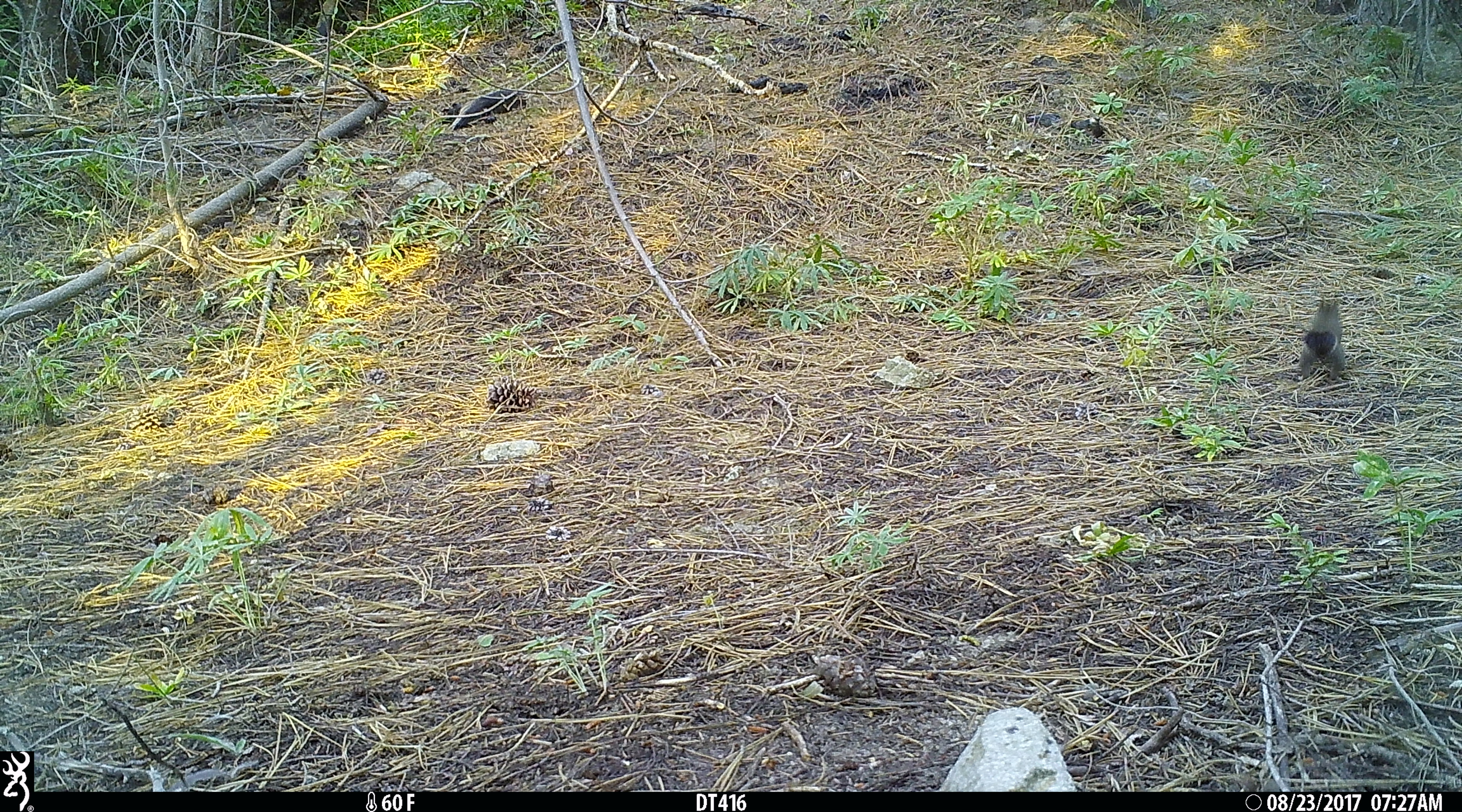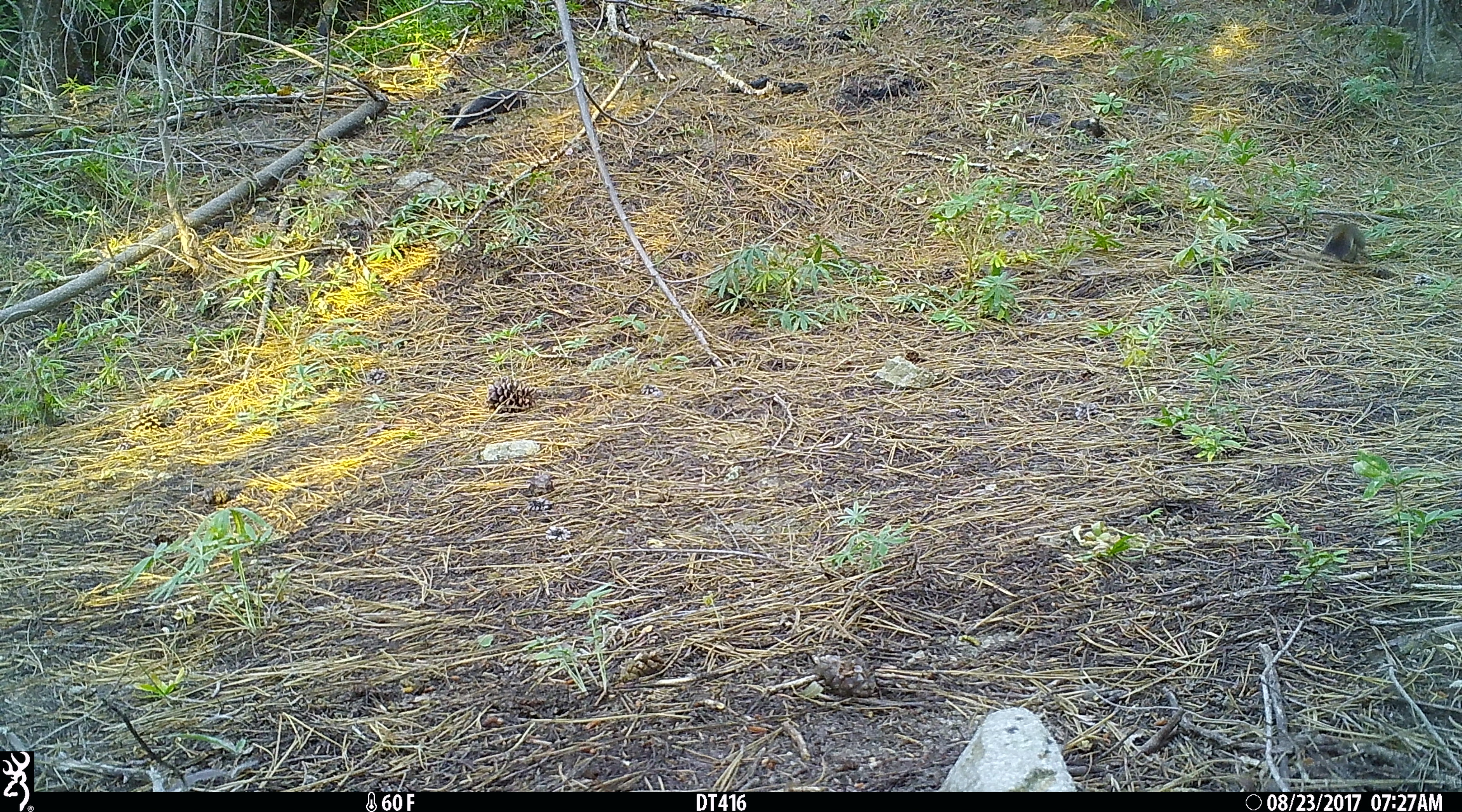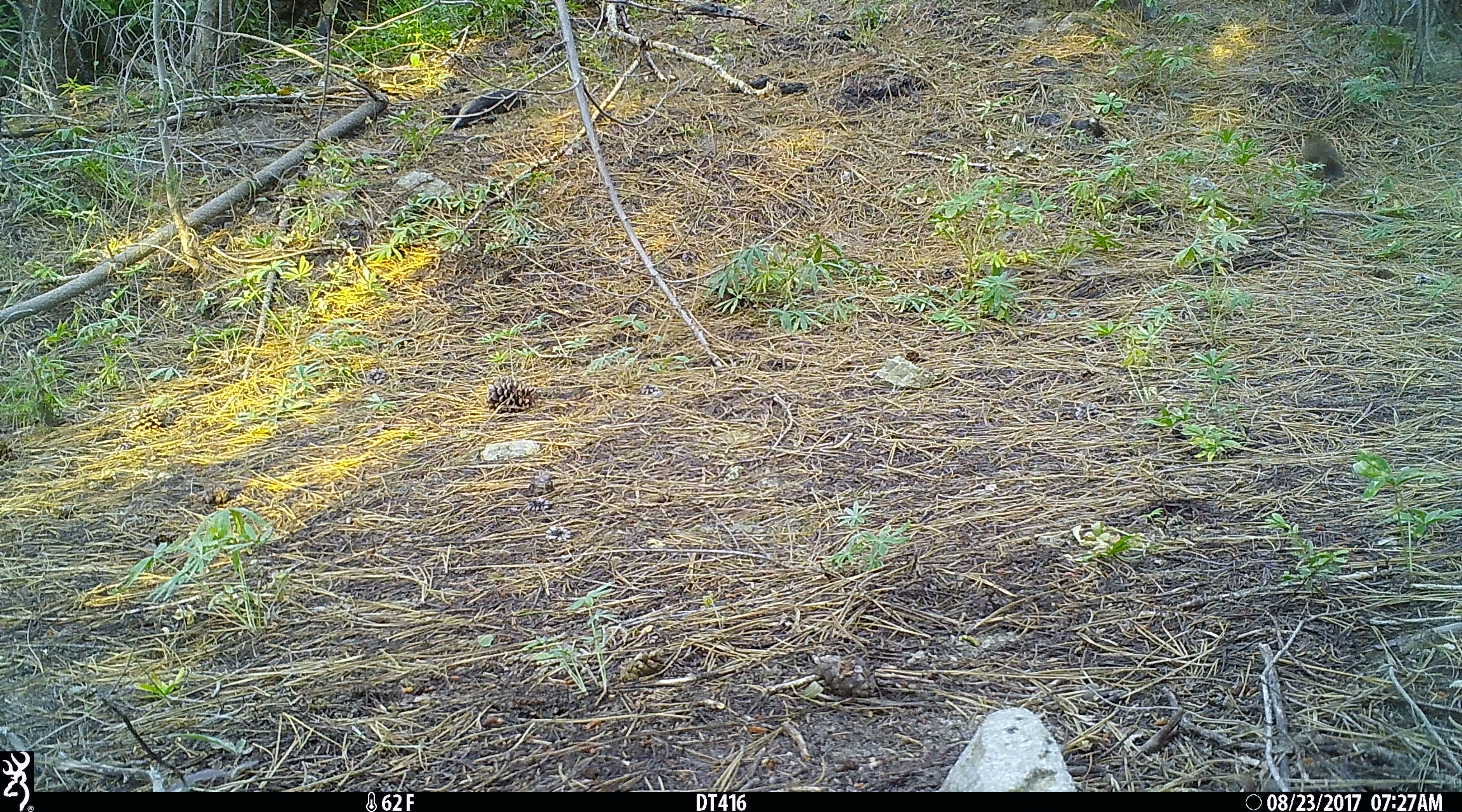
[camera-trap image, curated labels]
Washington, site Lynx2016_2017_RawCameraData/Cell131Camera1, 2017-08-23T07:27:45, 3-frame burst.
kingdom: Animalia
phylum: Chordata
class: Mammalia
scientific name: Mammalia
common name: small mammal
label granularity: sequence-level